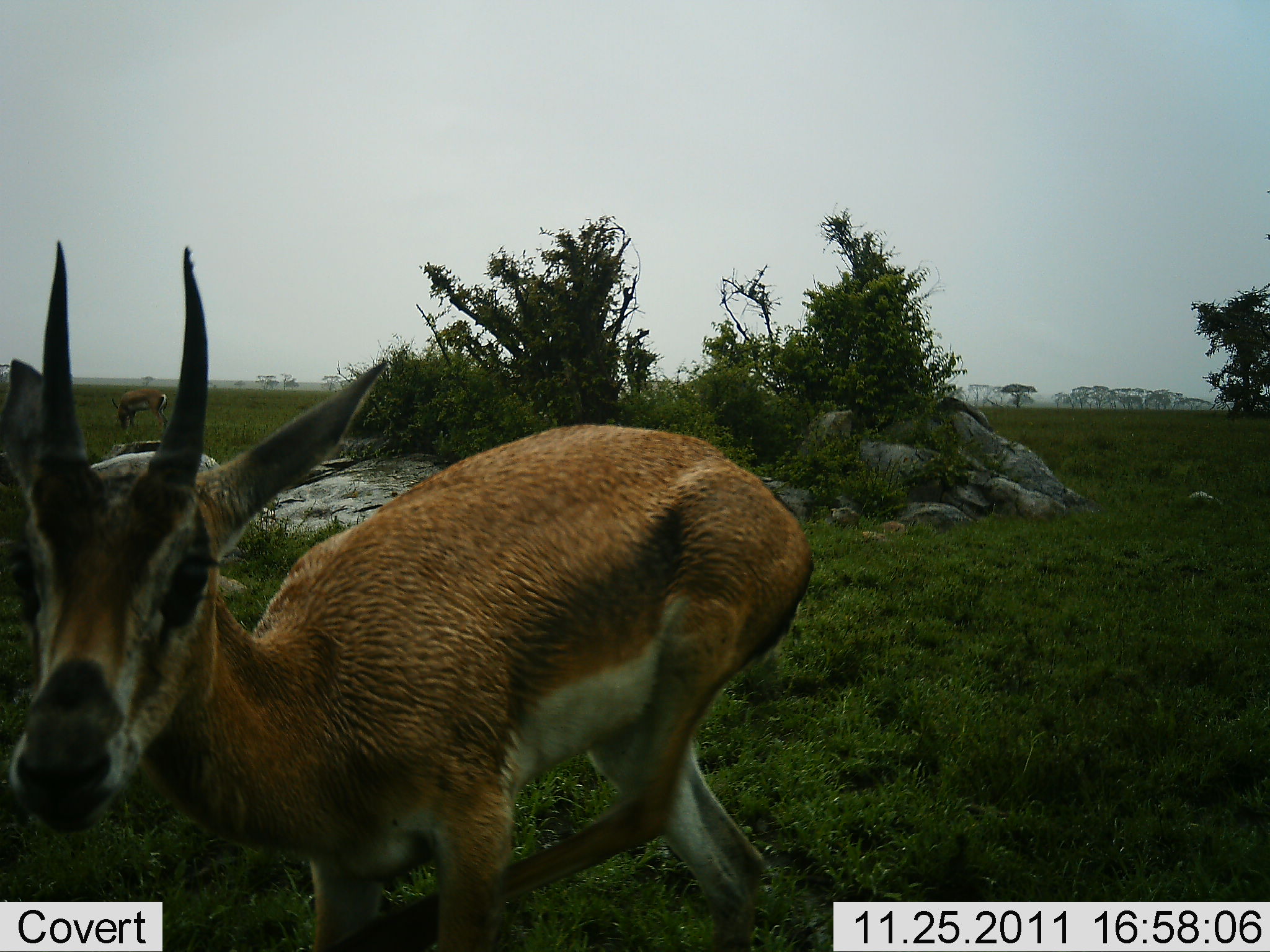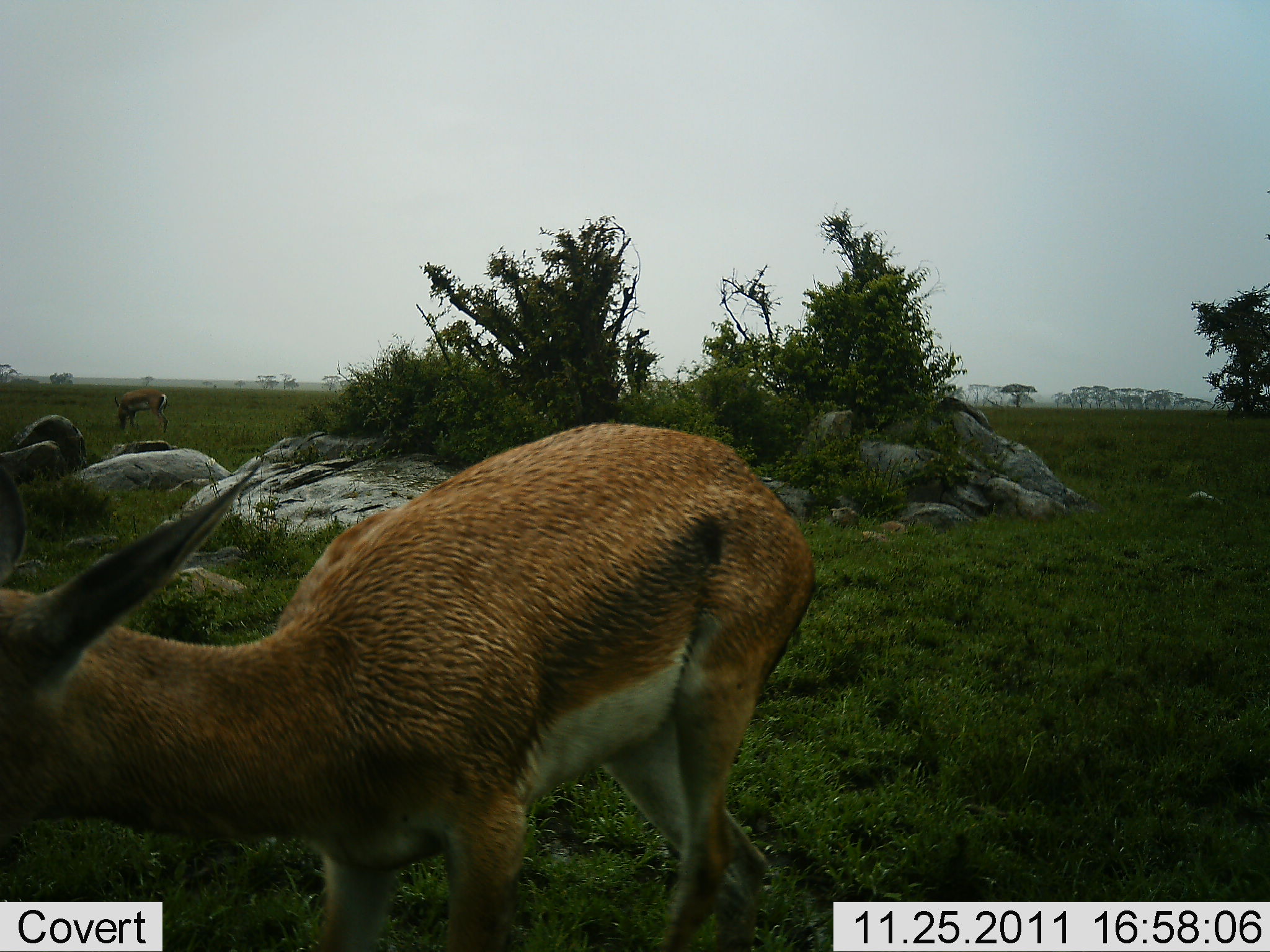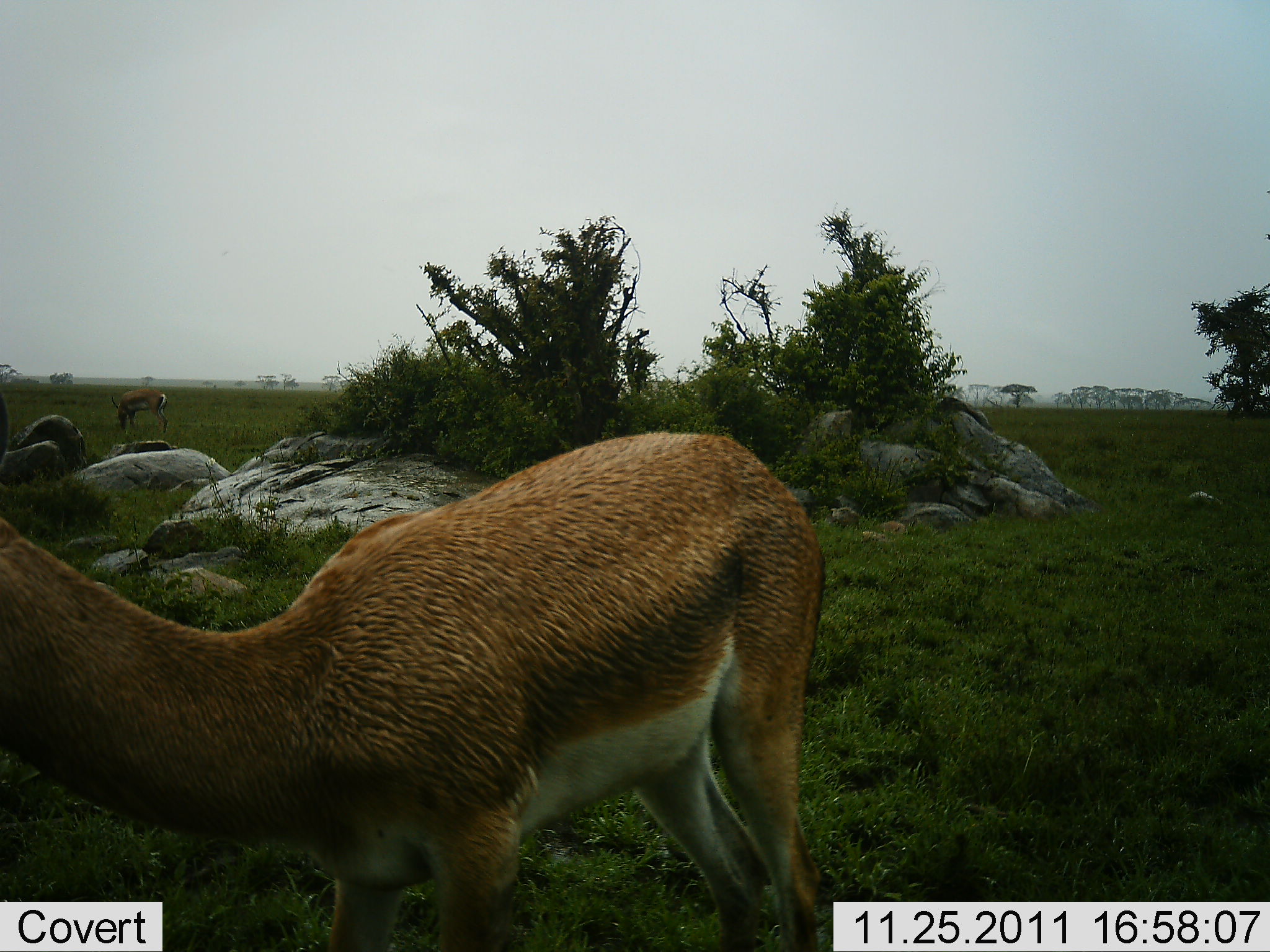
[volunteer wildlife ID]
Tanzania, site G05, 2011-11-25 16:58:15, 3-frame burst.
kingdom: Animalia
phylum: Chordata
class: Mammalia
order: Artiodactyla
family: Bovidae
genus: Nanger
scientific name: Nanger granti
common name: grant's gazelle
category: gazellegrants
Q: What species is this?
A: Gazellegrants (grant's gazelle) (Nanger granti).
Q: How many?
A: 1.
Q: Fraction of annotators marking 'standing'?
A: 45%.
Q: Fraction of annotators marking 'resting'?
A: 9%.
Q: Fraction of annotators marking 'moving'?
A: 36%.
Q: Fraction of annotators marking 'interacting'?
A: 0%.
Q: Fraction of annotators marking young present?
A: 0%.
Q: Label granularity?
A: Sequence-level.